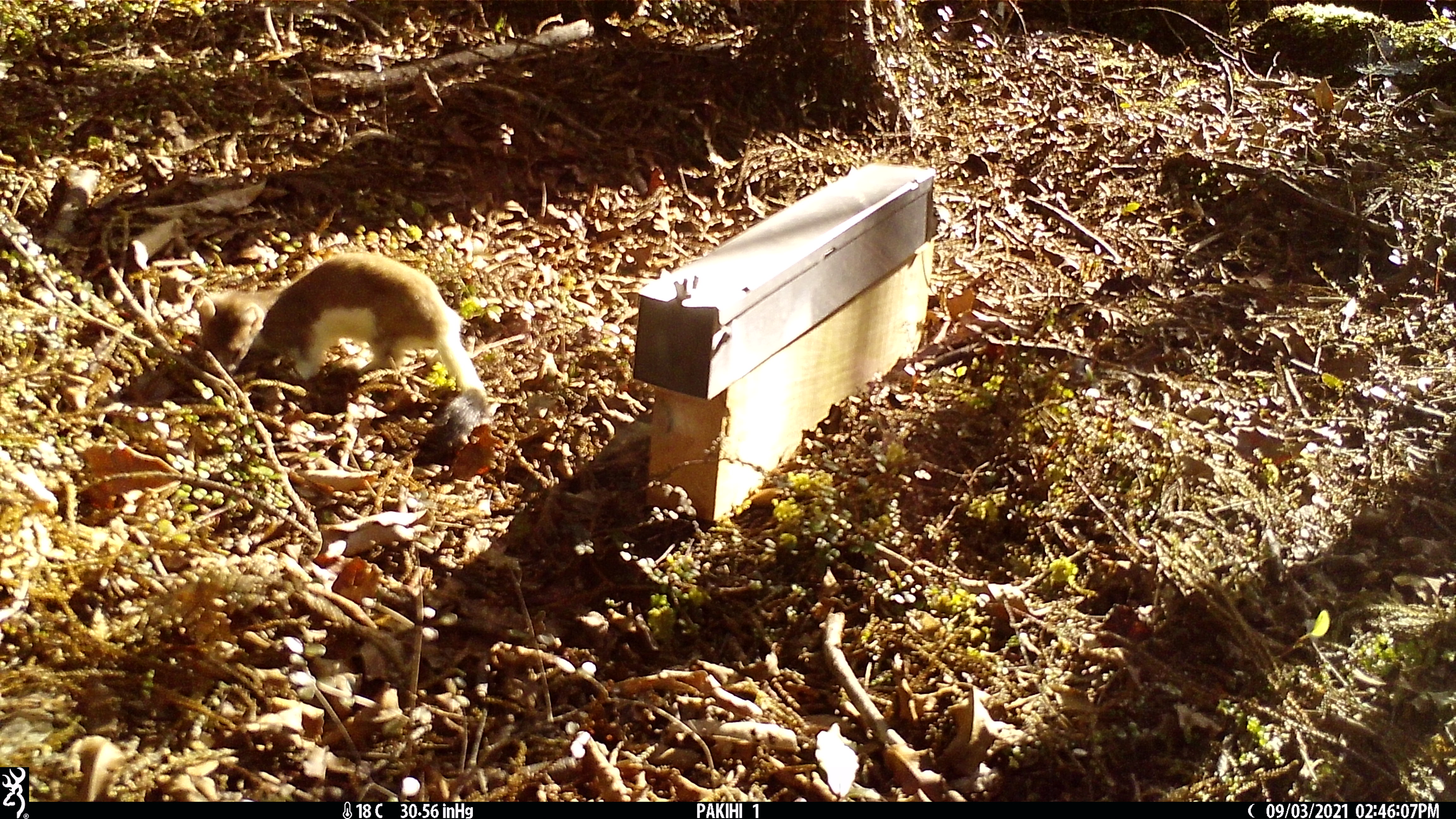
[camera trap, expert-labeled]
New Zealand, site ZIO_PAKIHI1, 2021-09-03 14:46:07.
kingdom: Animalia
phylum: Chordata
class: Mammalia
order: Carnivora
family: Mustelidae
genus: Mustela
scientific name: Mustela erminea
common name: stoat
Stoat (Mustela erminea).